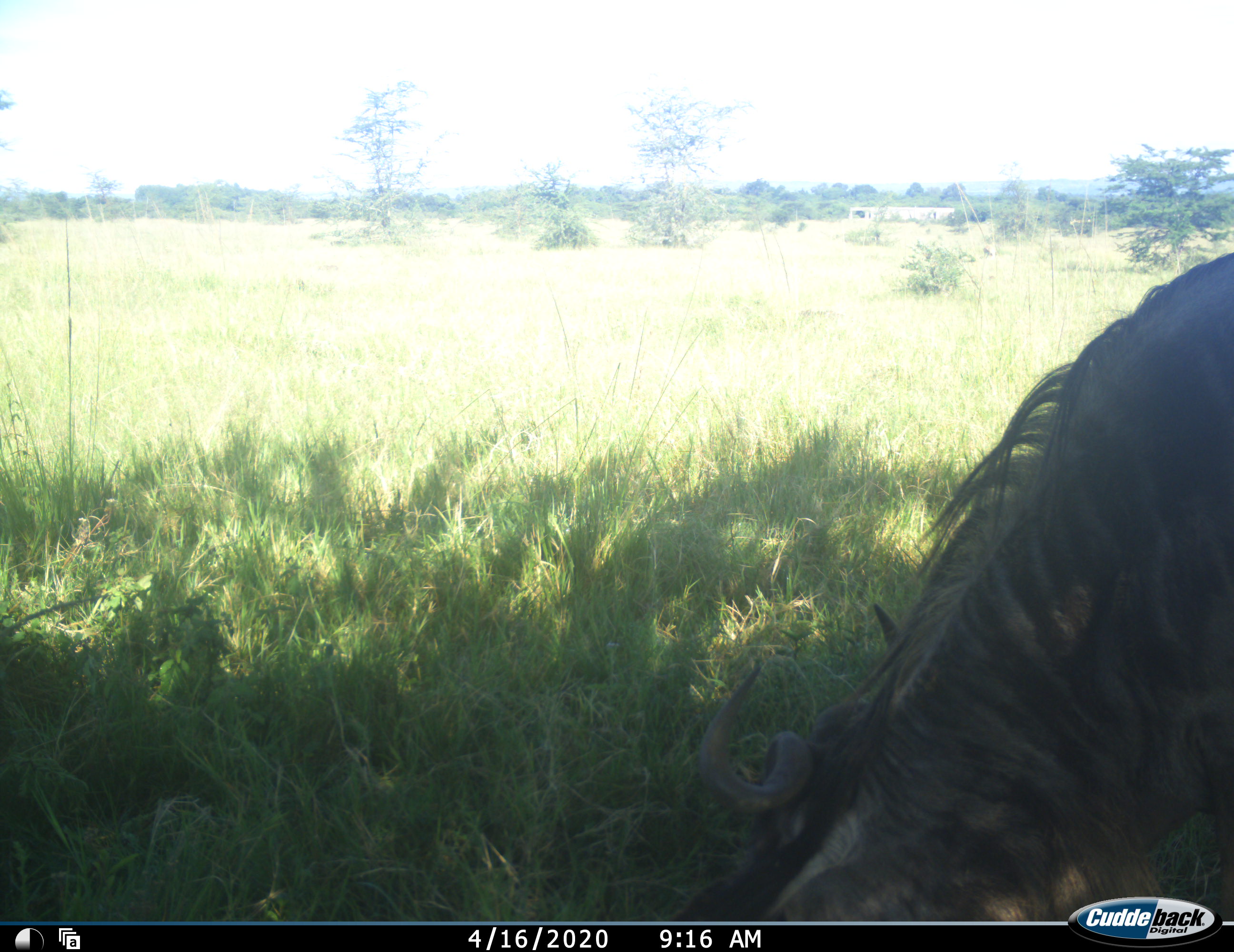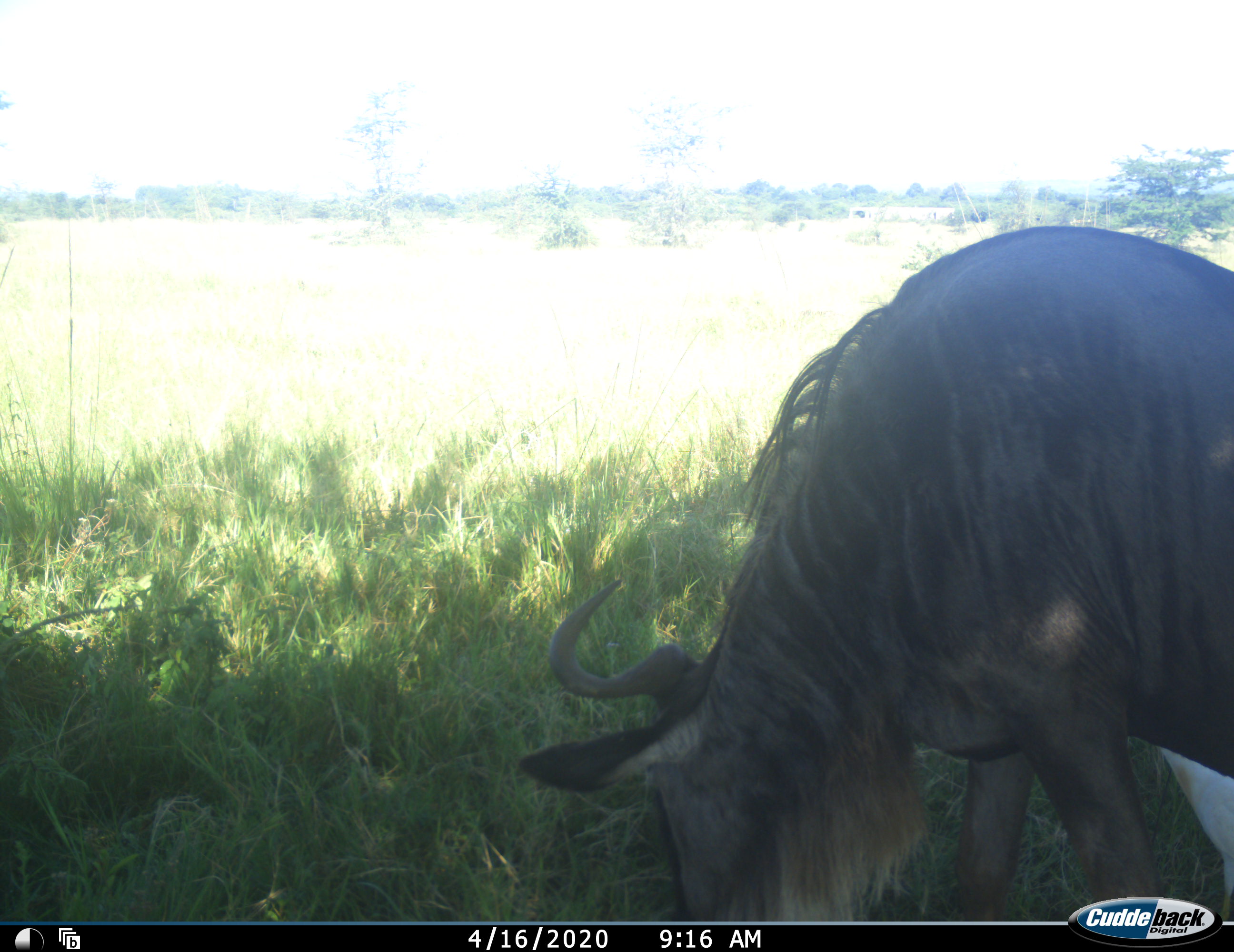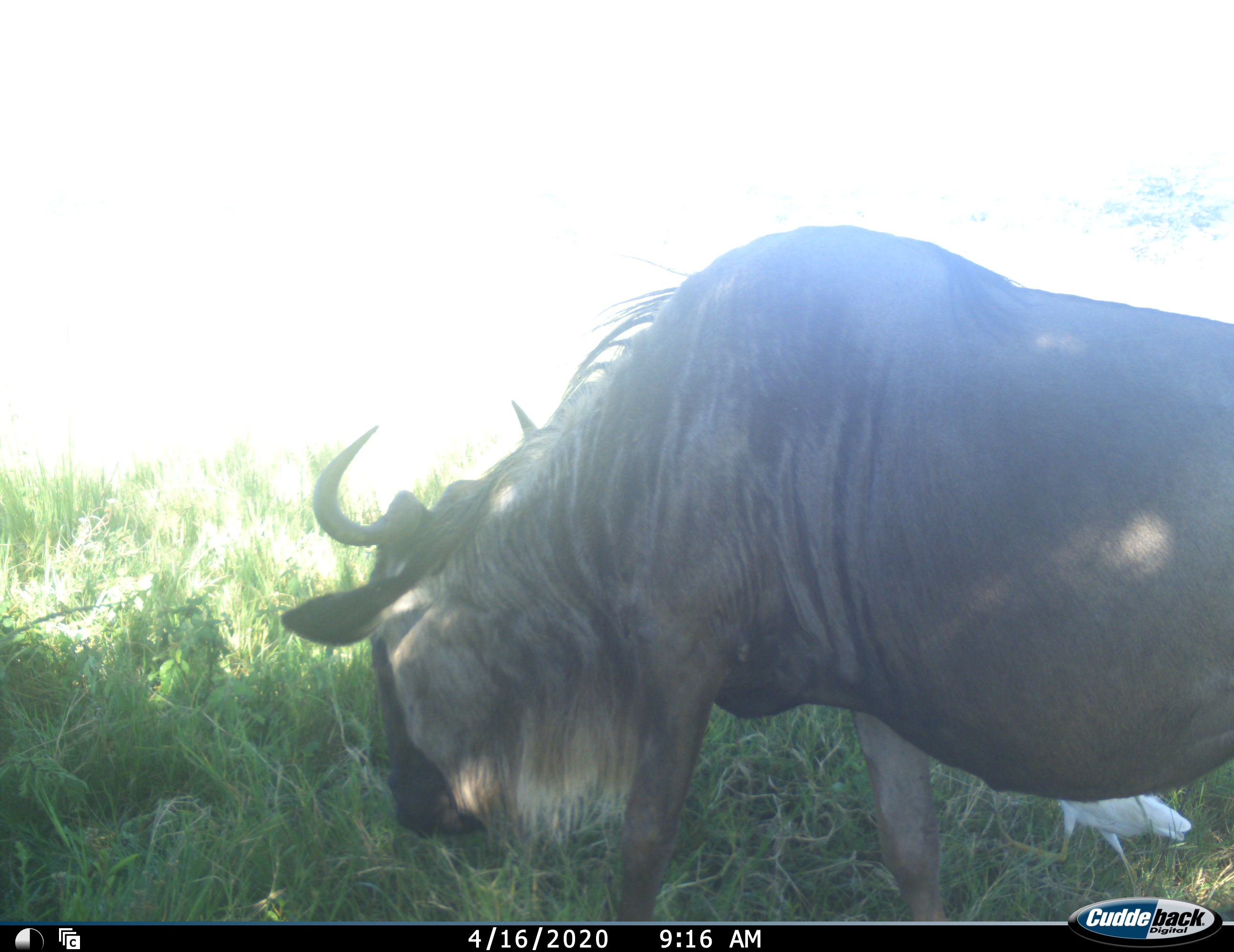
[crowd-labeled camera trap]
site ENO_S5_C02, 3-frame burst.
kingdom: Animalia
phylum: Chordata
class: Mammalia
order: Artiodactyla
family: Bovidae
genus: Connochaetes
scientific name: Connochaetes taurinus taurinus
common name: blue wildebeest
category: wildebeestblue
Wildebeestblue (blue wildebeest) (Connochaetes taurinus taurinus), count 1. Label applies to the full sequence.